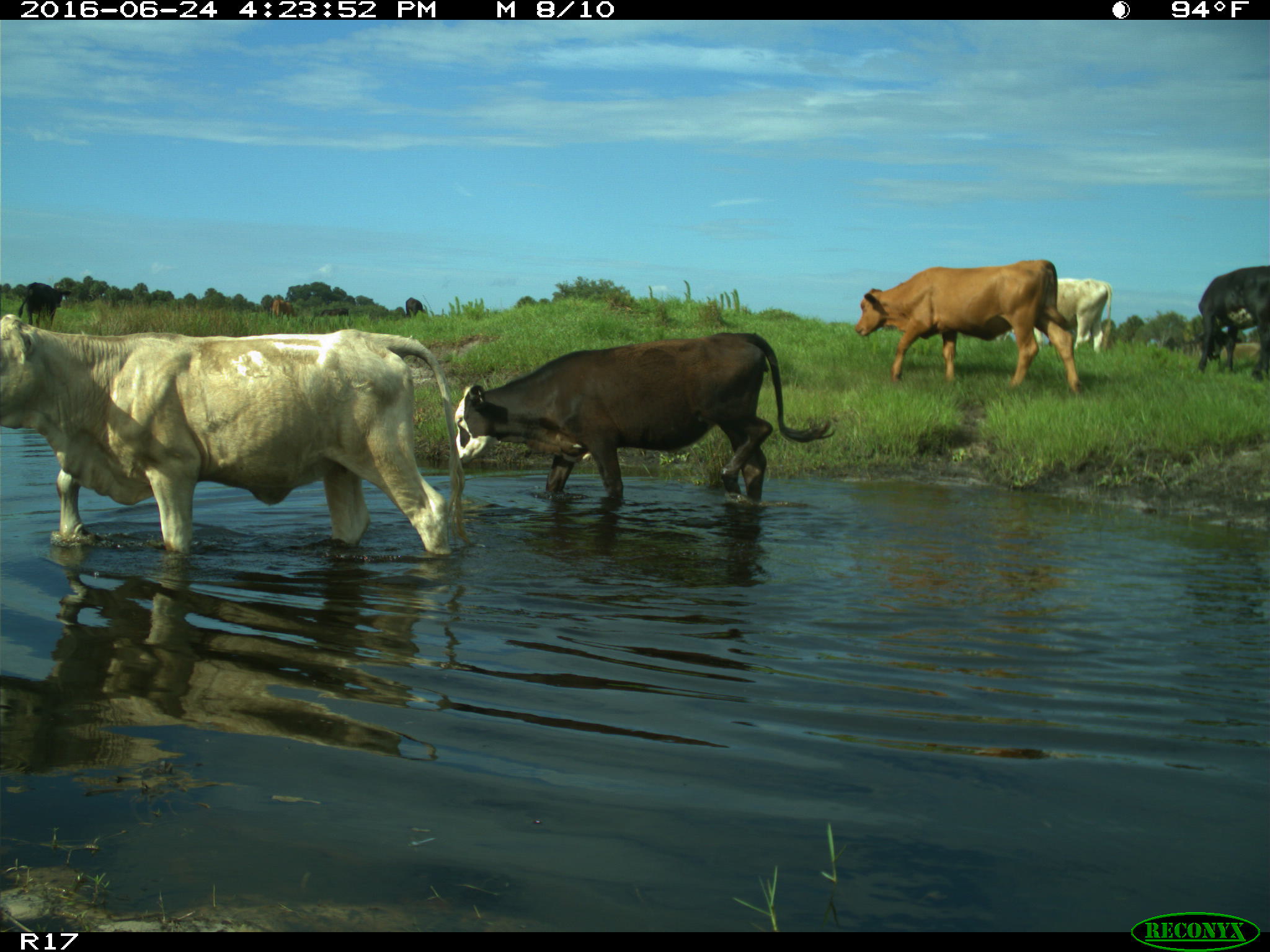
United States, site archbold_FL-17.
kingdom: Animalia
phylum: Chordata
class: Mammalia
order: Artiodactyla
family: Bovidae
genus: Bos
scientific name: Bos taurus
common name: domestic cow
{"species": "Bos taurus (domestic cow)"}